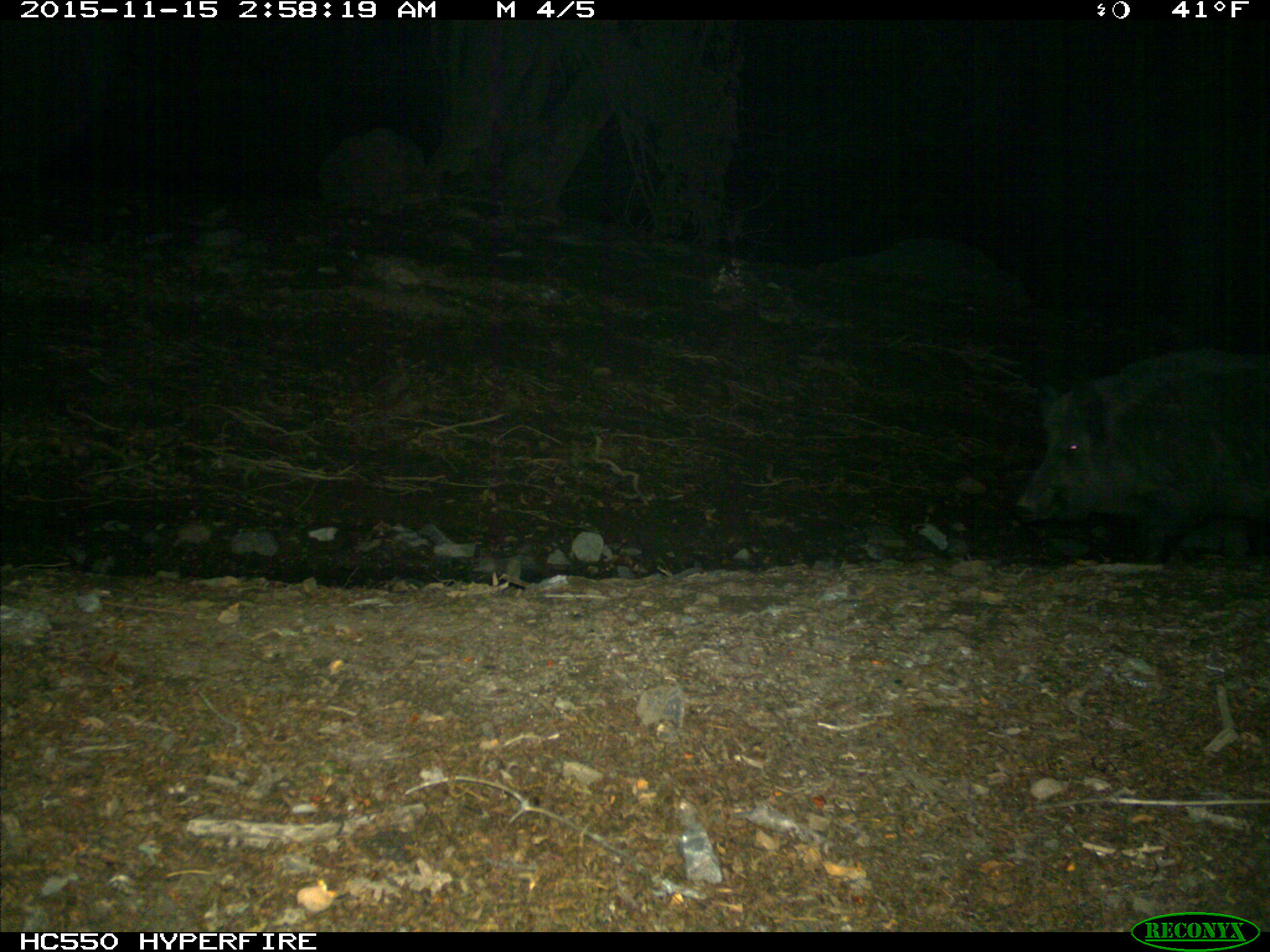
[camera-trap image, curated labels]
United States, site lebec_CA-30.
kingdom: Animalia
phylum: Chordata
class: Mammalia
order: Artiodactyla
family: Suidae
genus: Sus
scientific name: Sus scrofa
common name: wild boar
Sus scrofa (wild boar).